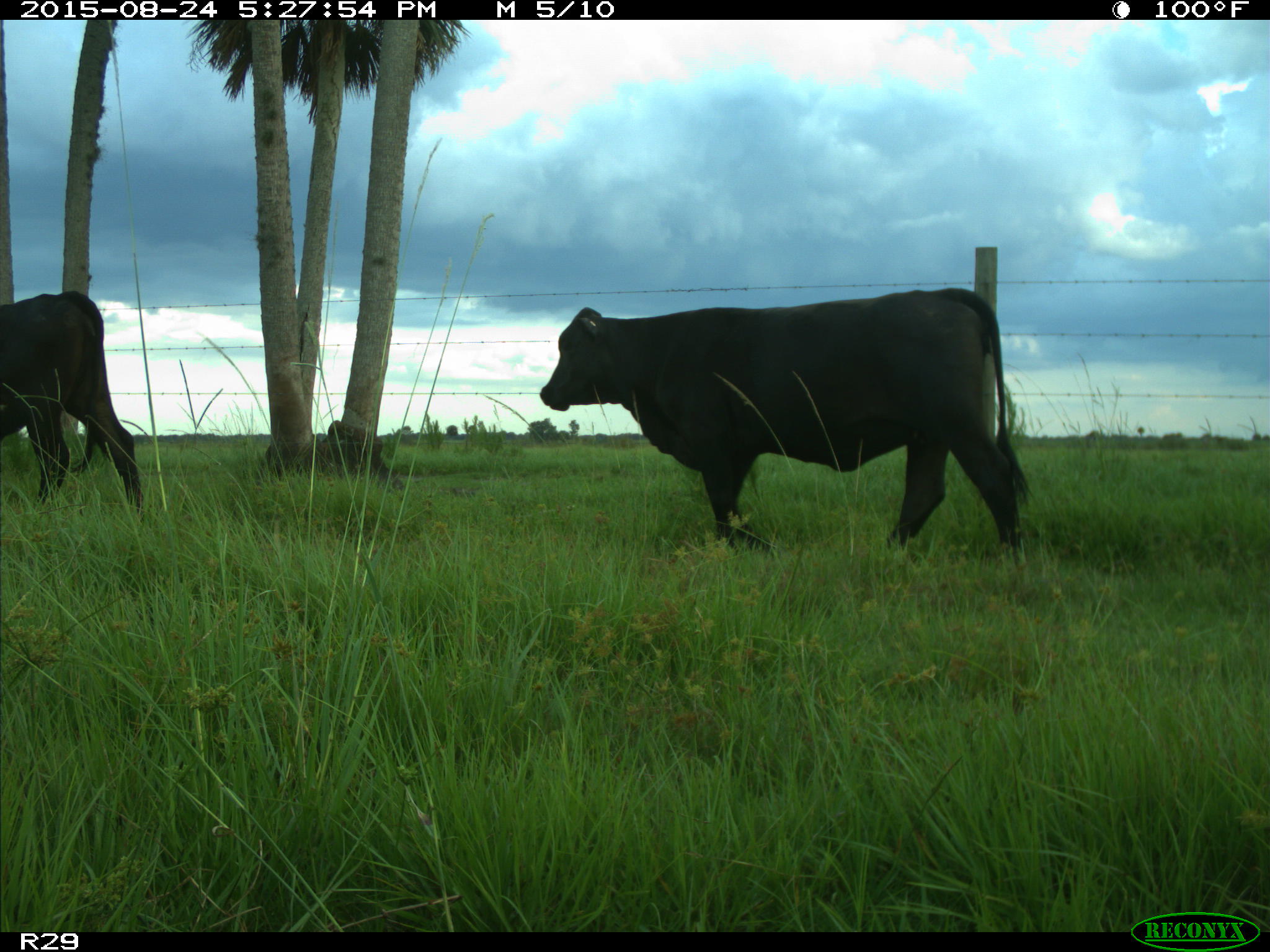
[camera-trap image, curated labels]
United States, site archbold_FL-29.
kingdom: Animalia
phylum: Chordata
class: Mammalia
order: Artiodactyla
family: Bovidae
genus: Bos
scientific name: Bos taurus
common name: domestic cow